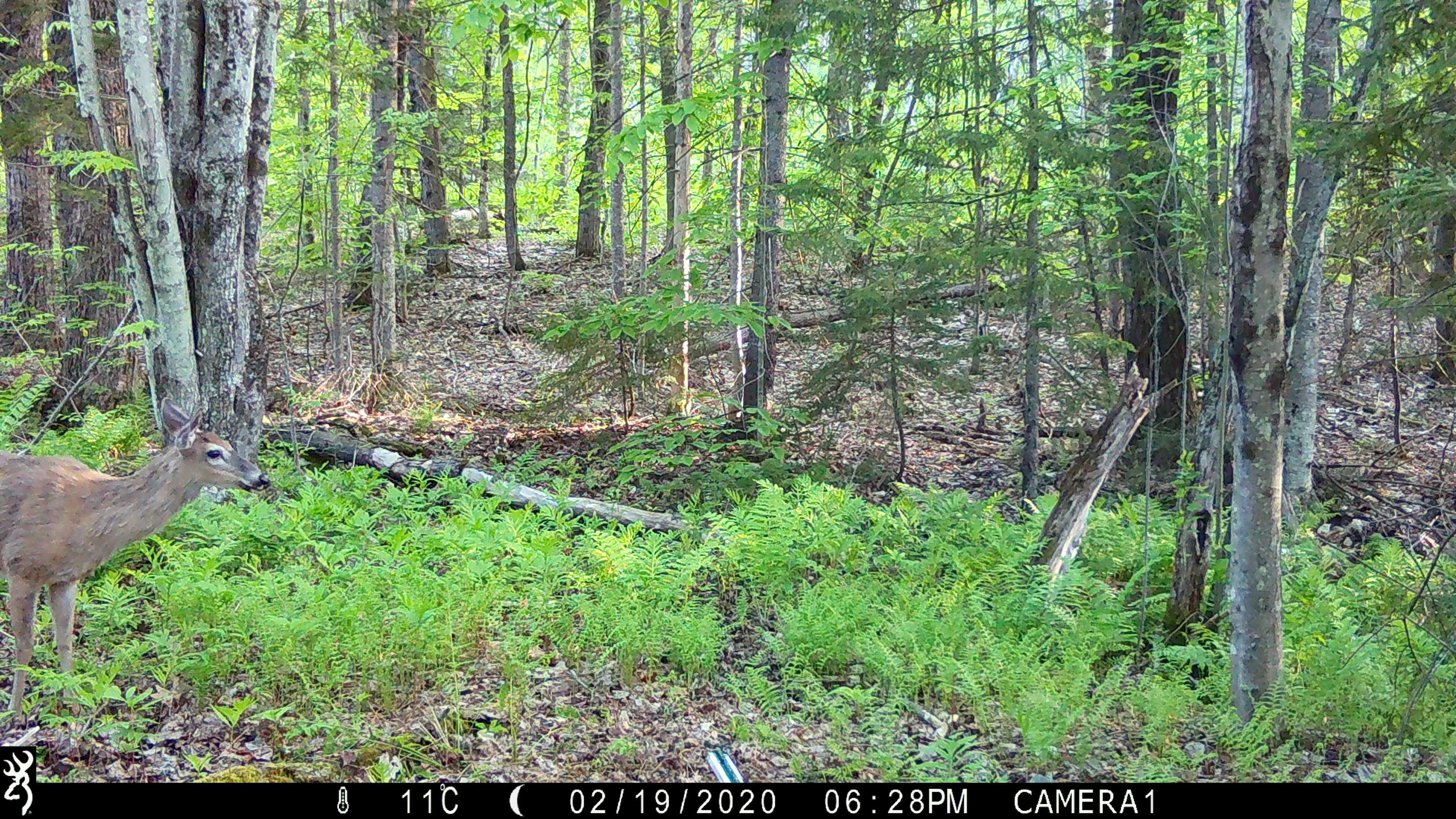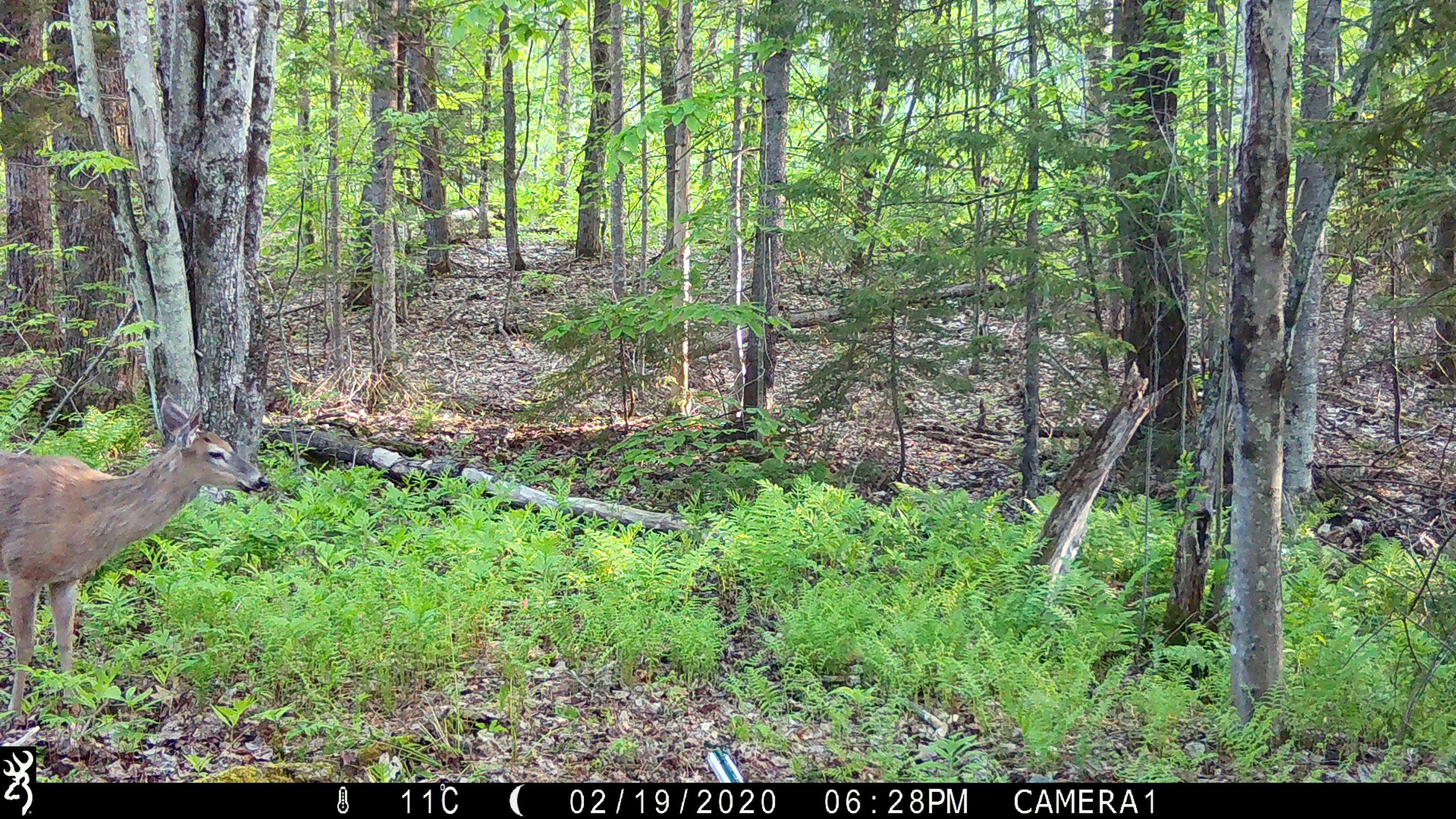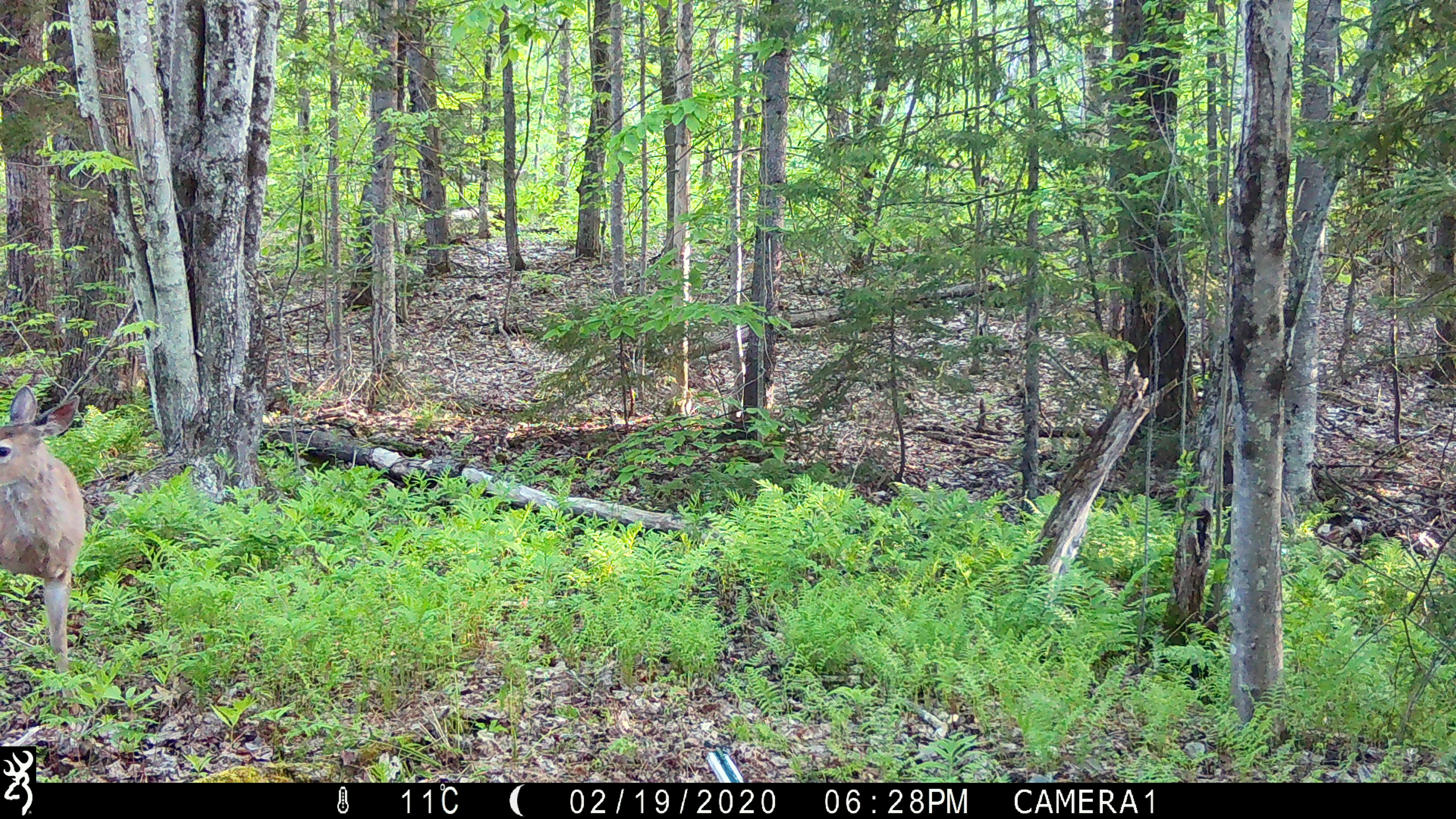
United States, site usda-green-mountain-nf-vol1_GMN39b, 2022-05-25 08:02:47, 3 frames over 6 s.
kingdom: Animalia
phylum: Chordata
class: Mammalia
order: Artiodactyla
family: Cervidae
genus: Odocoileus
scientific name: Odocoileus virginianus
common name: white-tailed deer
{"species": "white-tailed deer (Odocoileus virginianus)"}